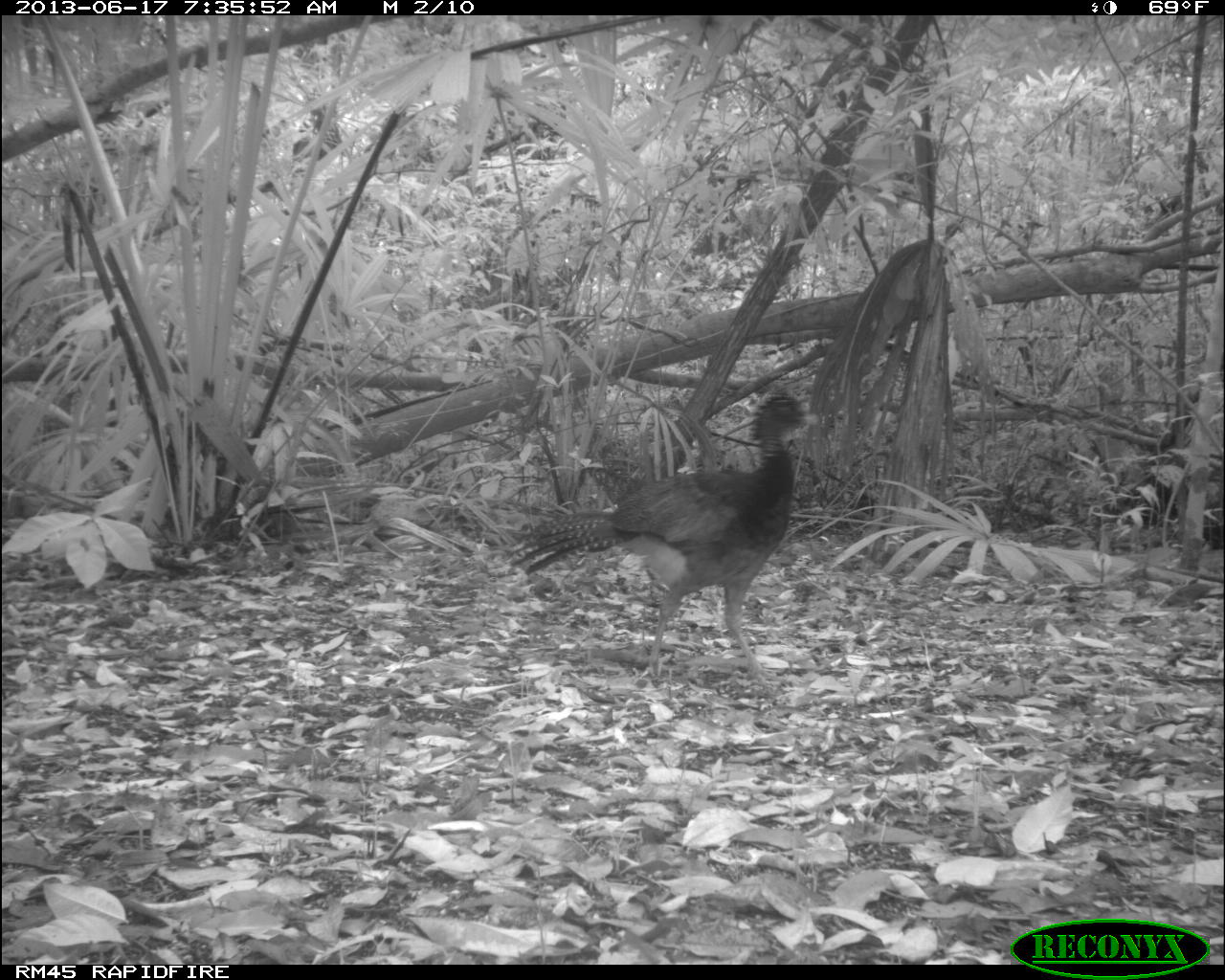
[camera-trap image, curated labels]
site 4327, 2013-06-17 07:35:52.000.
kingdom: Animalia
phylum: Chordata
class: Aves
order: Galliformes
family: Cracidae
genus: Crax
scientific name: Crax rubra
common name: great curassow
Crax rubra (great curassow), count 1, sex female.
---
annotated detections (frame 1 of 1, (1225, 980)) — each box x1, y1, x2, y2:
crax rubra: 504, 383, 818, 688